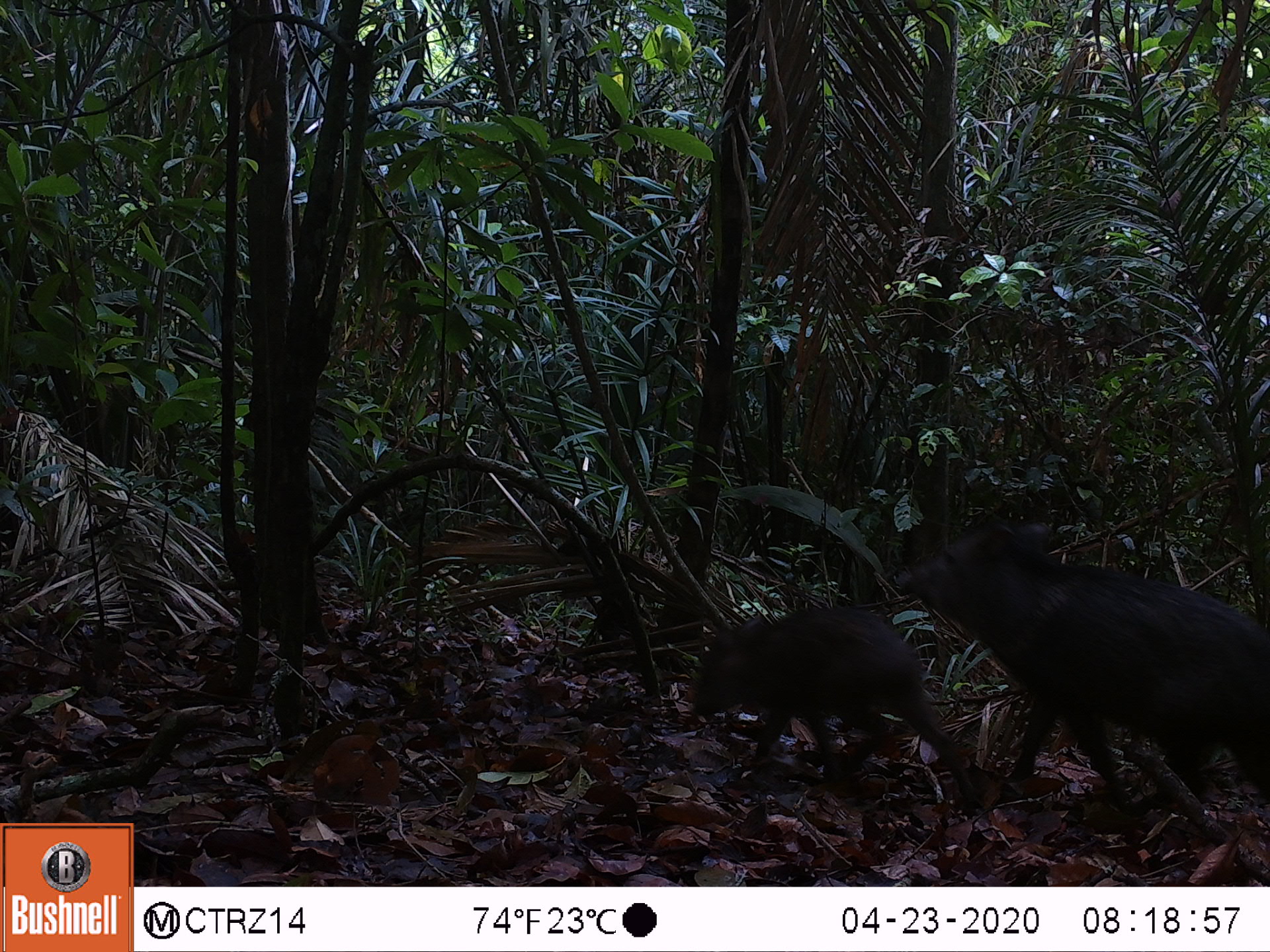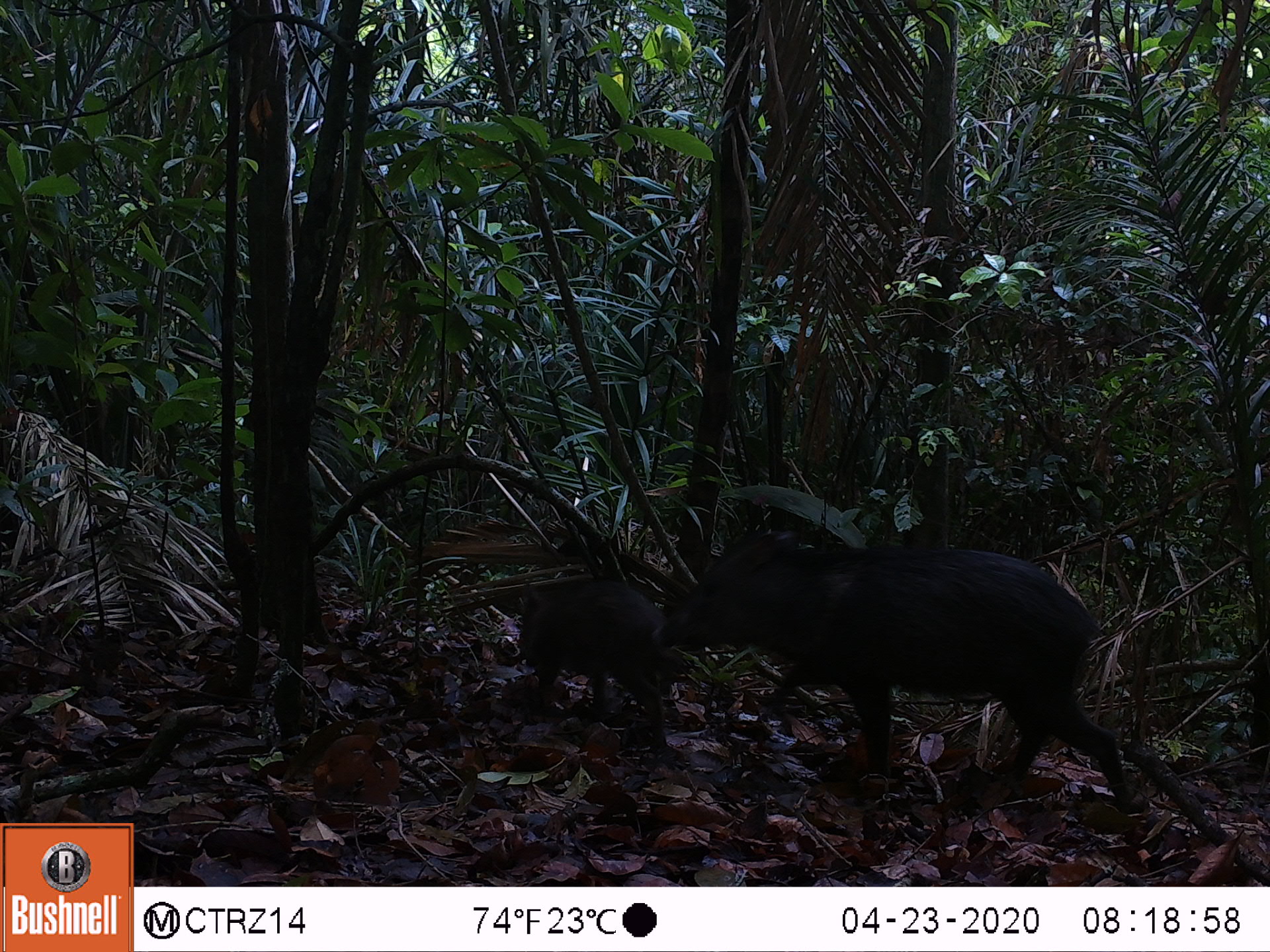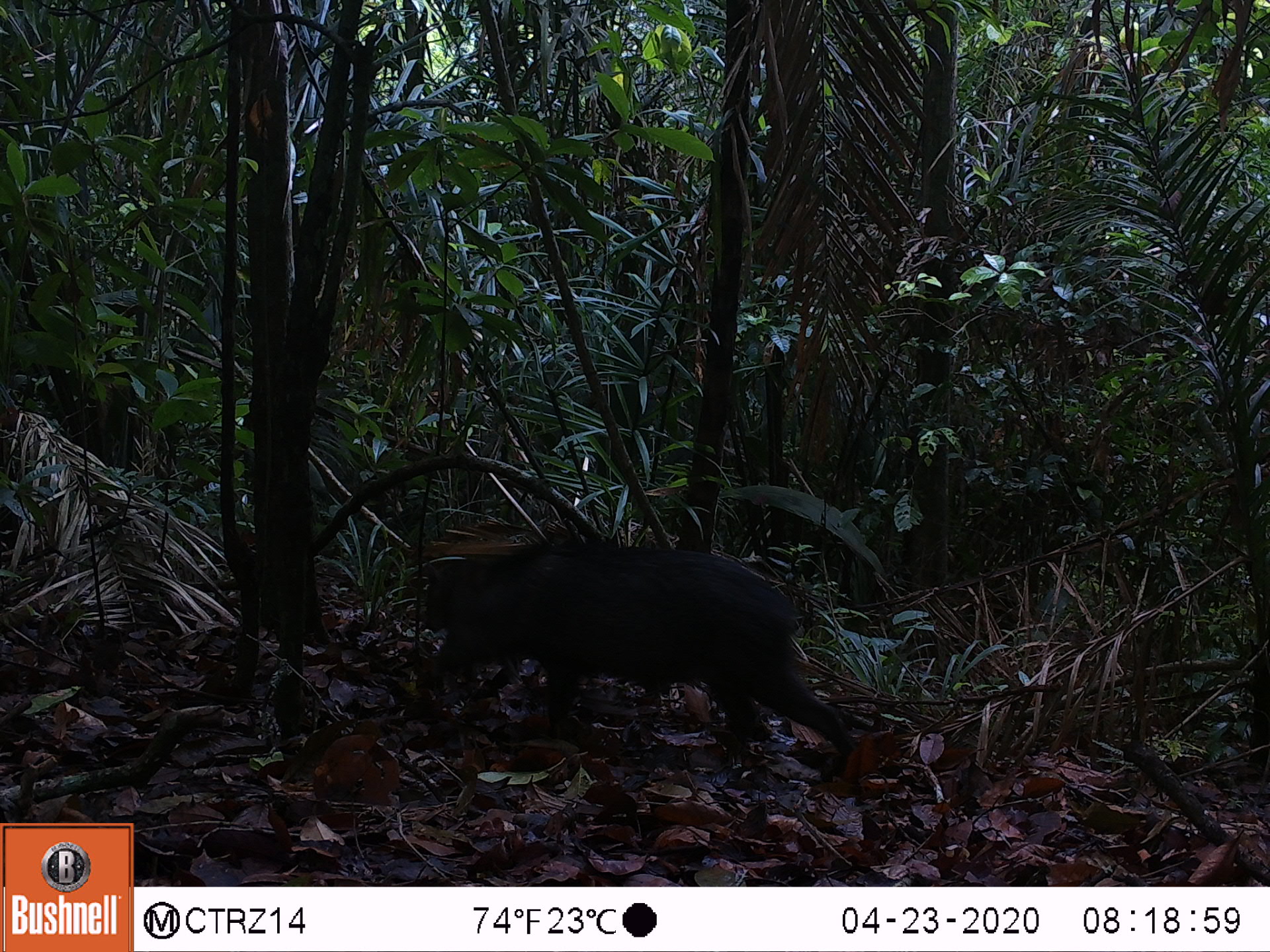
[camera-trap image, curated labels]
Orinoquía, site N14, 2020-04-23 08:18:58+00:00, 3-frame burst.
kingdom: Animalia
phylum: Chordata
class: Mammalia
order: Artiodactyla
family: Tayassuidae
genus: Pecari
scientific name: Pecari tajacu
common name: collared peccary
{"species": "collared peccary (Pecari tajacu)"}